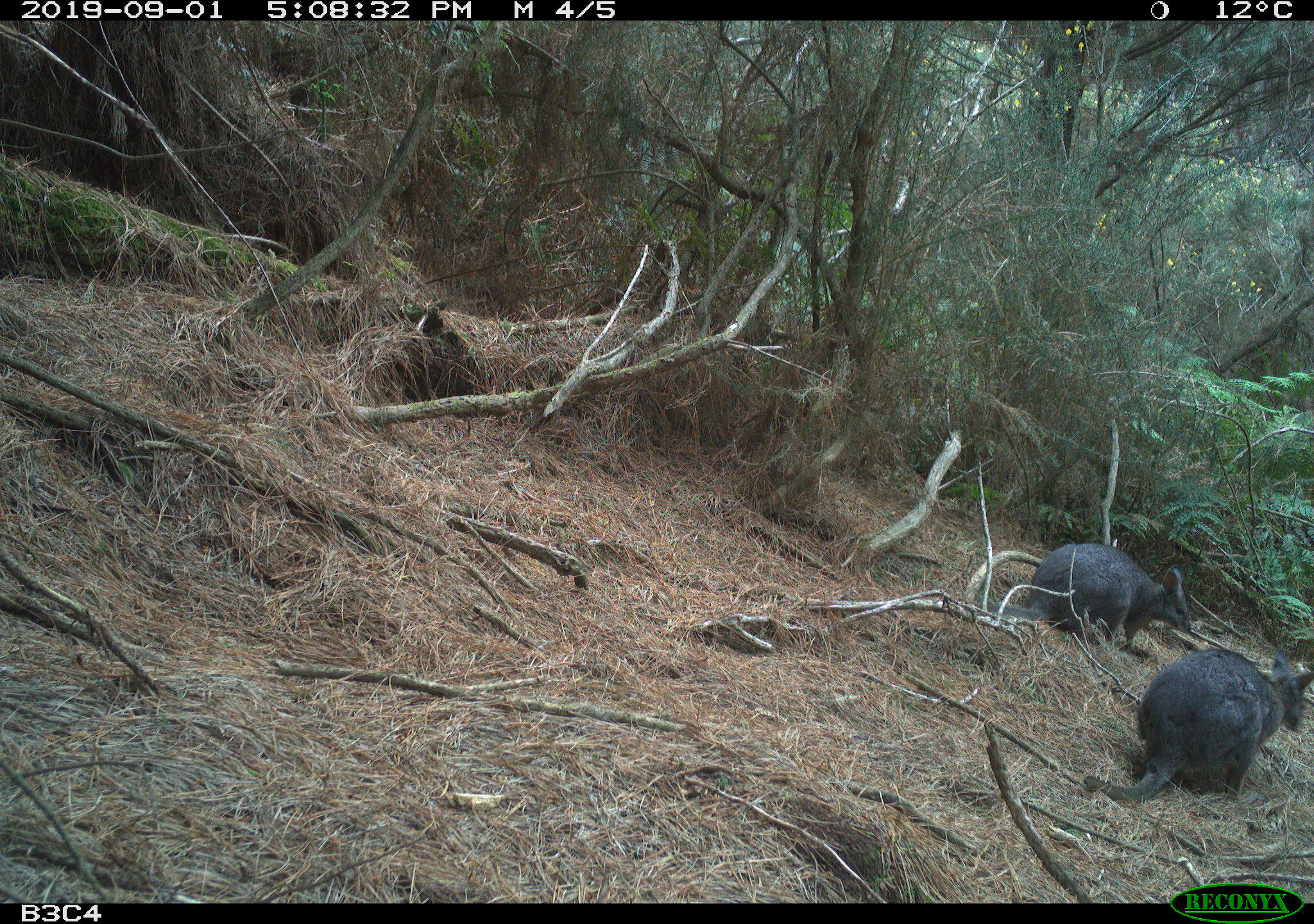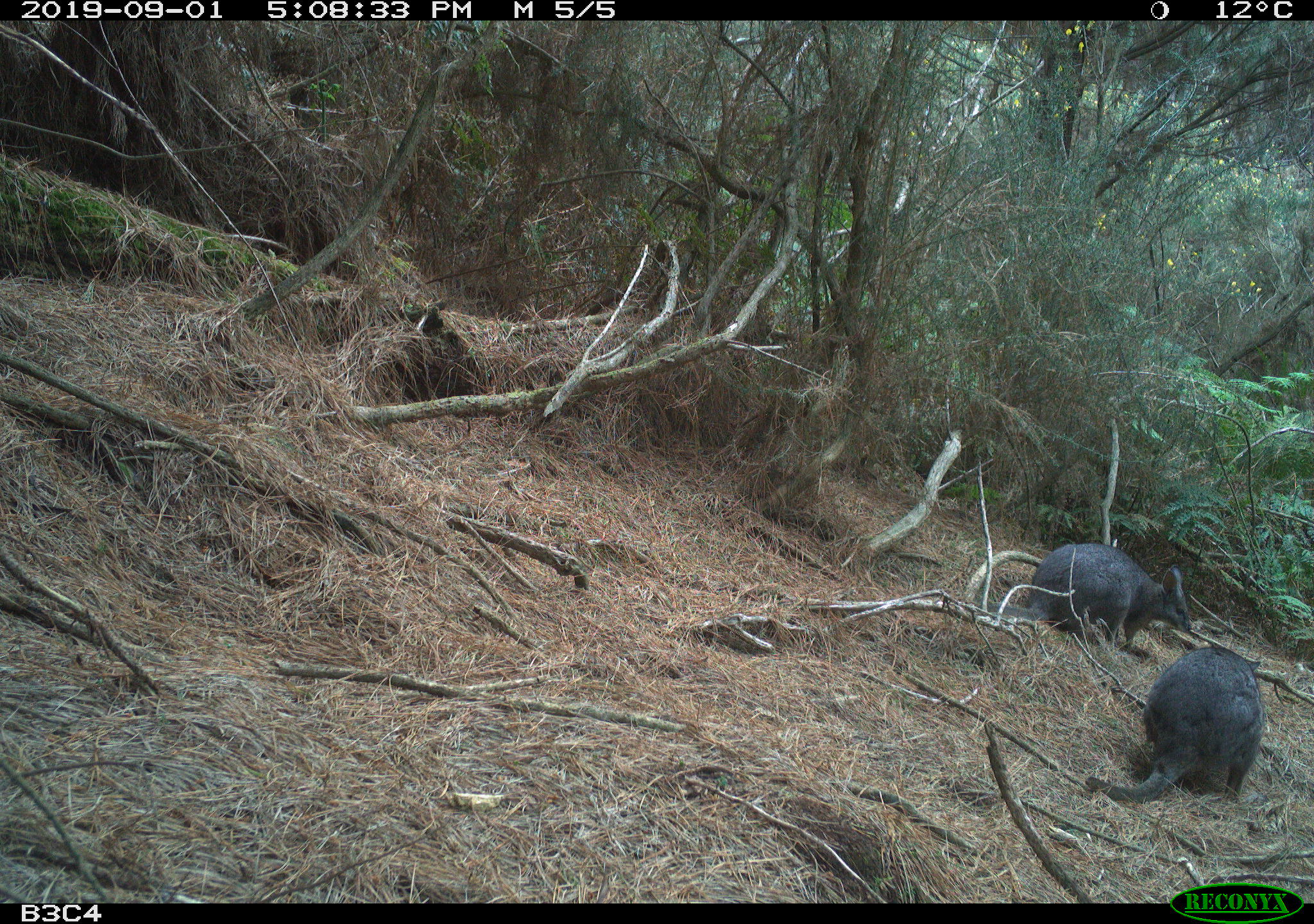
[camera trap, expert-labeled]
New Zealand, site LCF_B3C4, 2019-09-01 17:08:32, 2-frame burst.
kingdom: Animalia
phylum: Chordata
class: Mammalia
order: Diprotodontia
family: Macropodidae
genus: Notamacropus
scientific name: Notamacropus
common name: wallaby